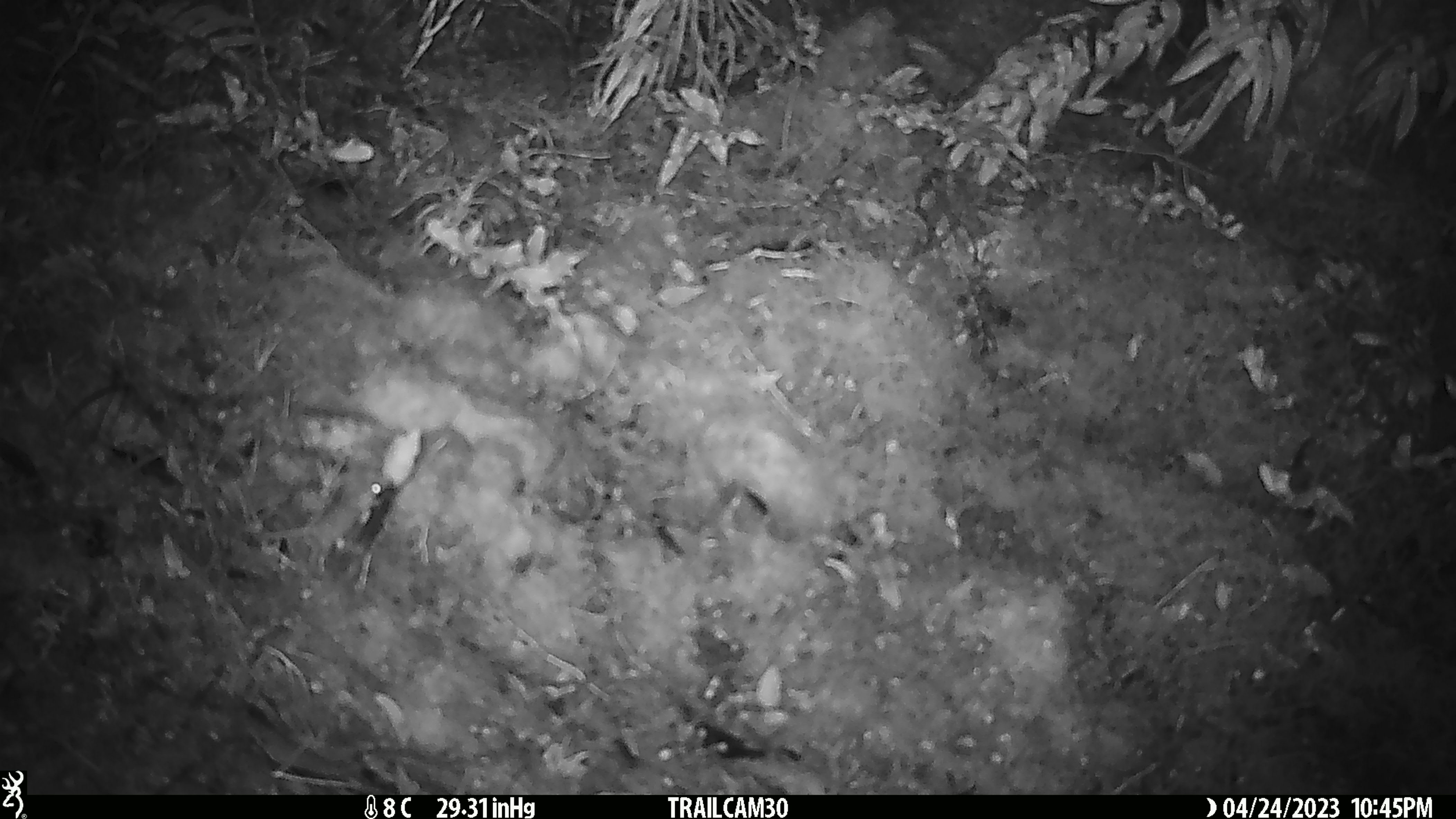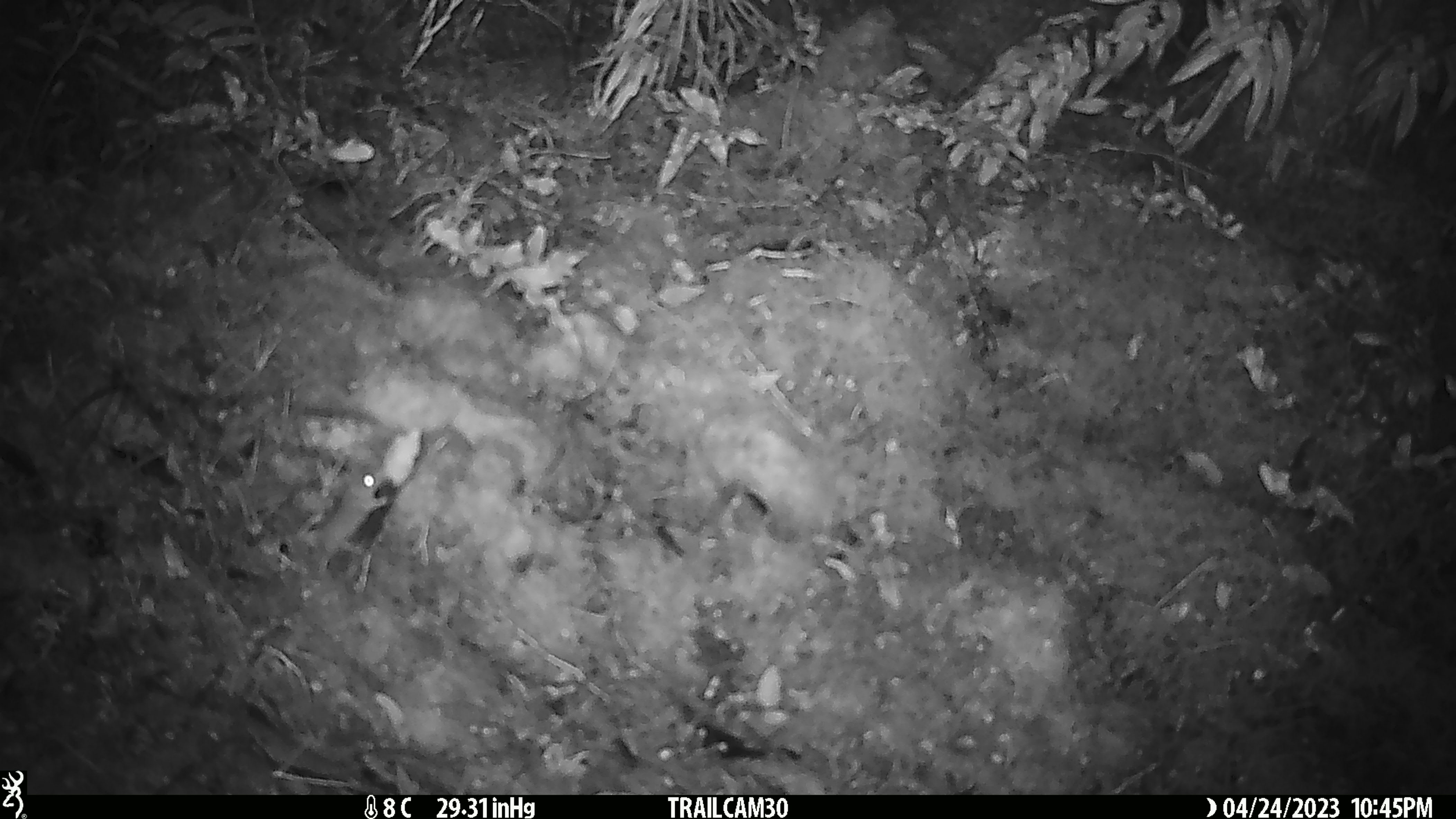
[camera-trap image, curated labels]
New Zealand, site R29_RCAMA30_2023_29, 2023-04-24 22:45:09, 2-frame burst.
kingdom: Animalia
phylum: Chordata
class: Mammalia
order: Rodentia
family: Muridae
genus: Mus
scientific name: Mus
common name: mouse